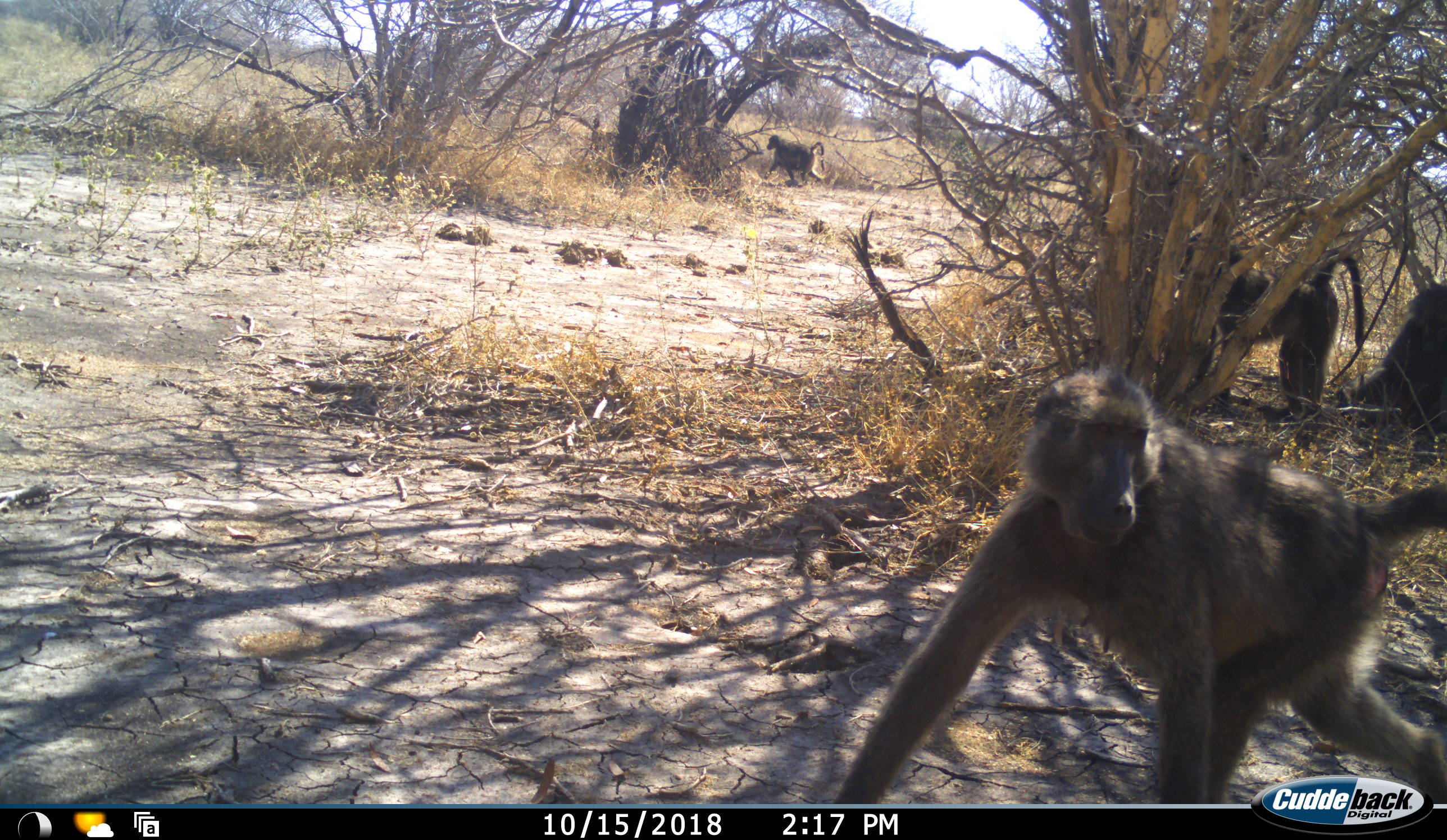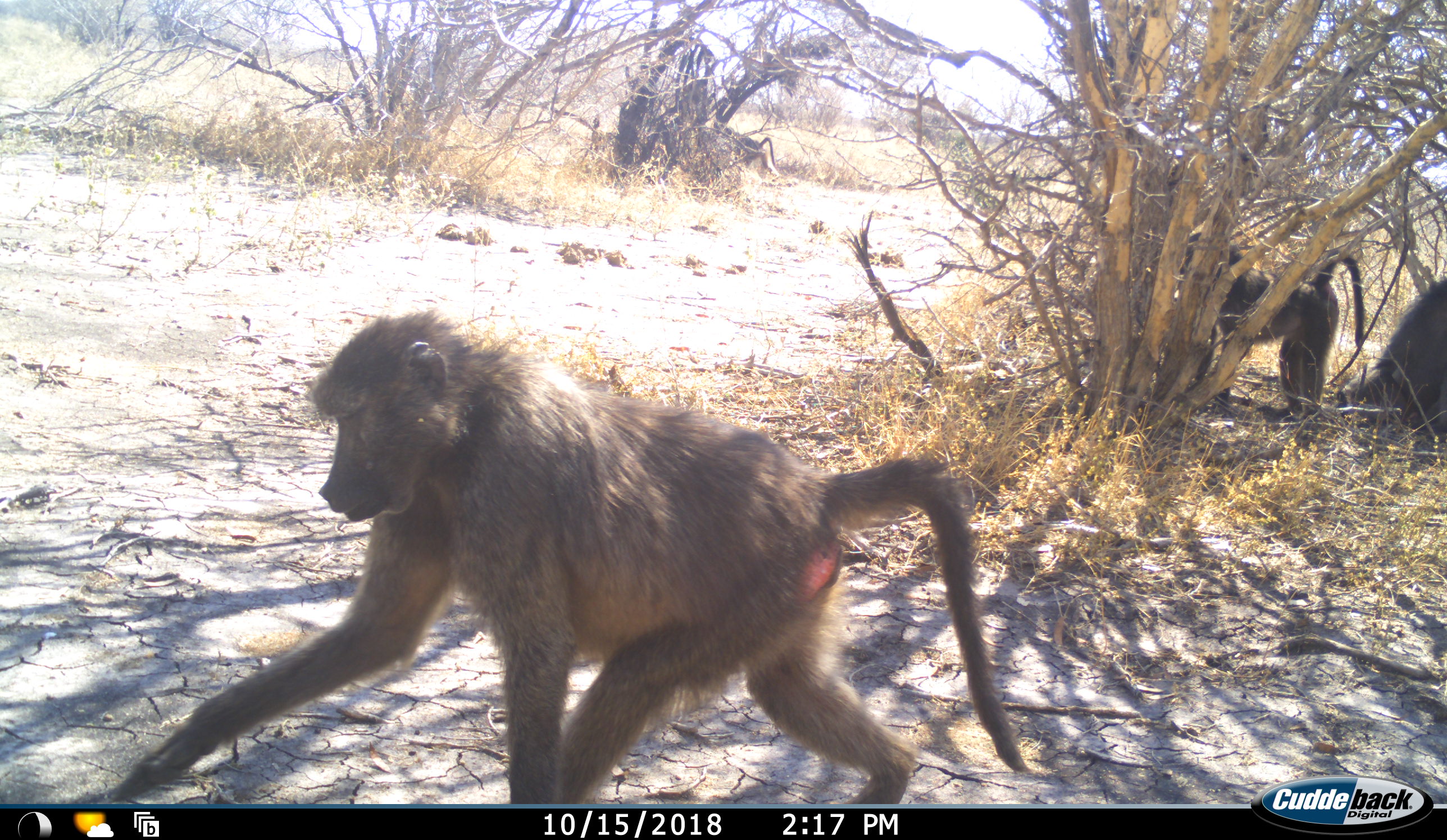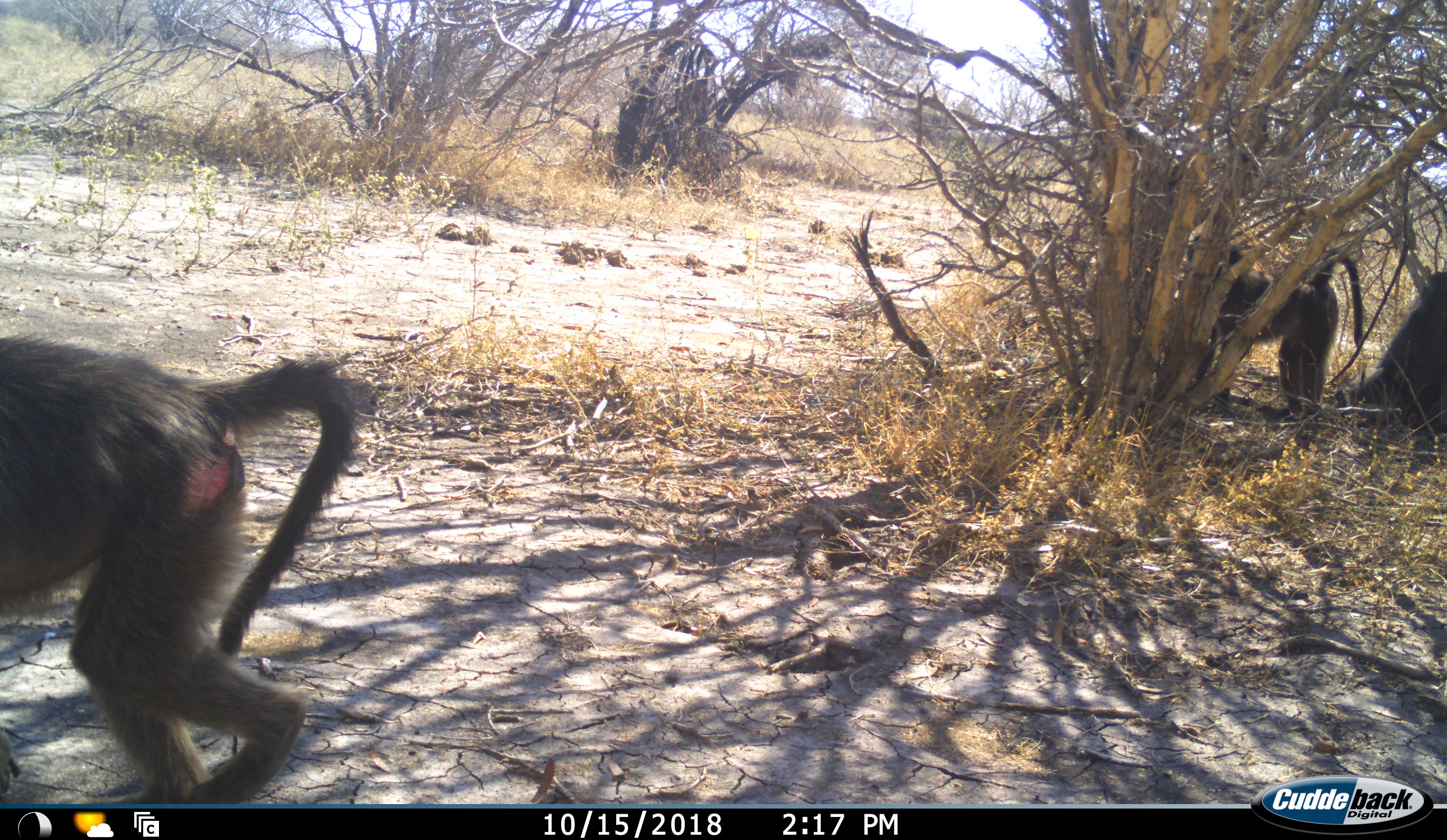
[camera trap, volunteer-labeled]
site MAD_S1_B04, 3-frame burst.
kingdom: Animalia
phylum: Chordata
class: Mammalia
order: Primates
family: Cercopithecidae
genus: Papio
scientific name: Papio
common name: baboon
Baboon (Papio), count 4. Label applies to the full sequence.